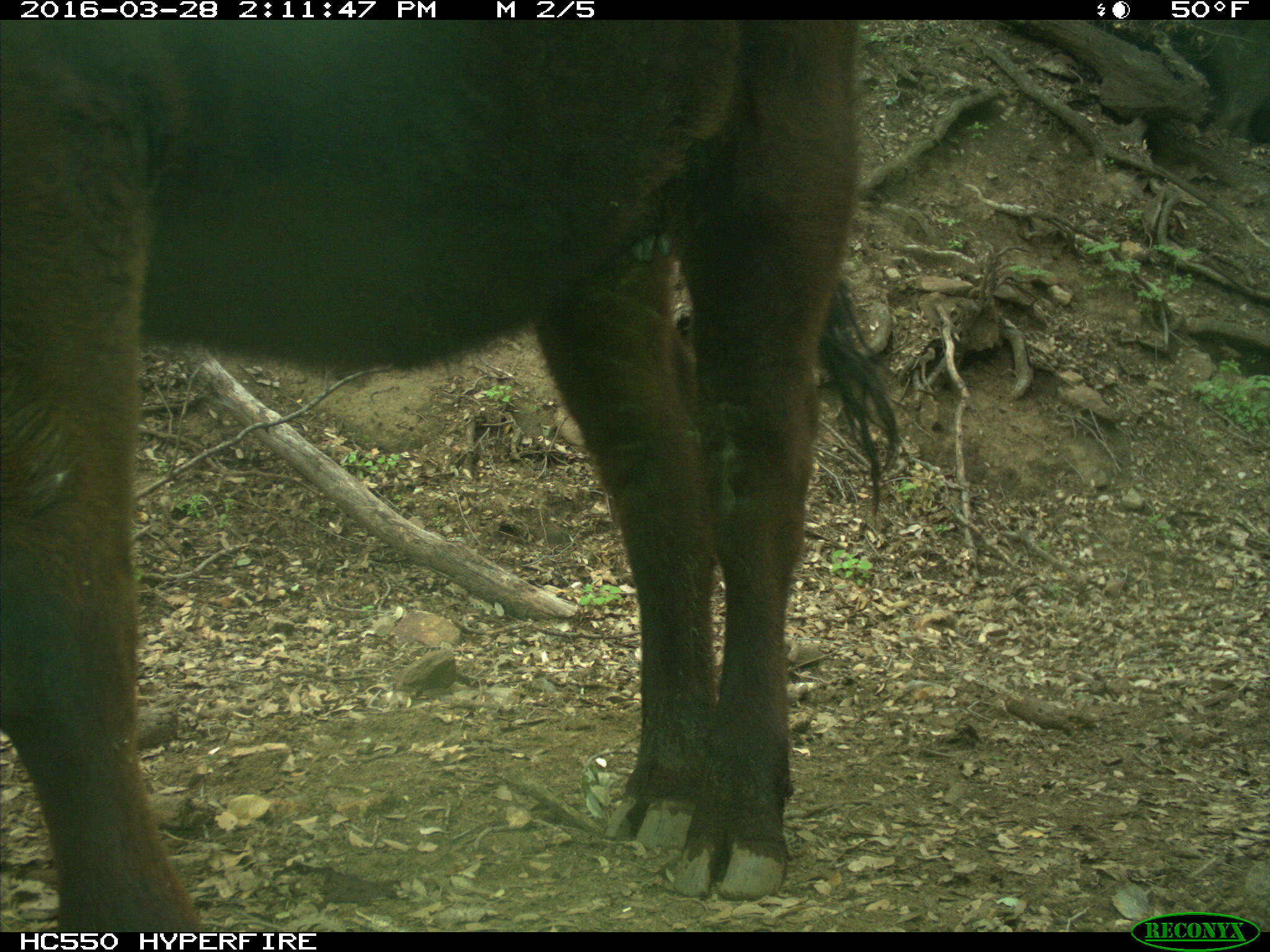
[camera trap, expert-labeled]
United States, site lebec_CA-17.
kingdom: Animalia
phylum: Chordata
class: Mammalia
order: Artiodactyla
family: Bovidae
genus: Bos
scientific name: Bos taurus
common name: domestic cow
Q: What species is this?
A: Bos taurus (domestic cow).